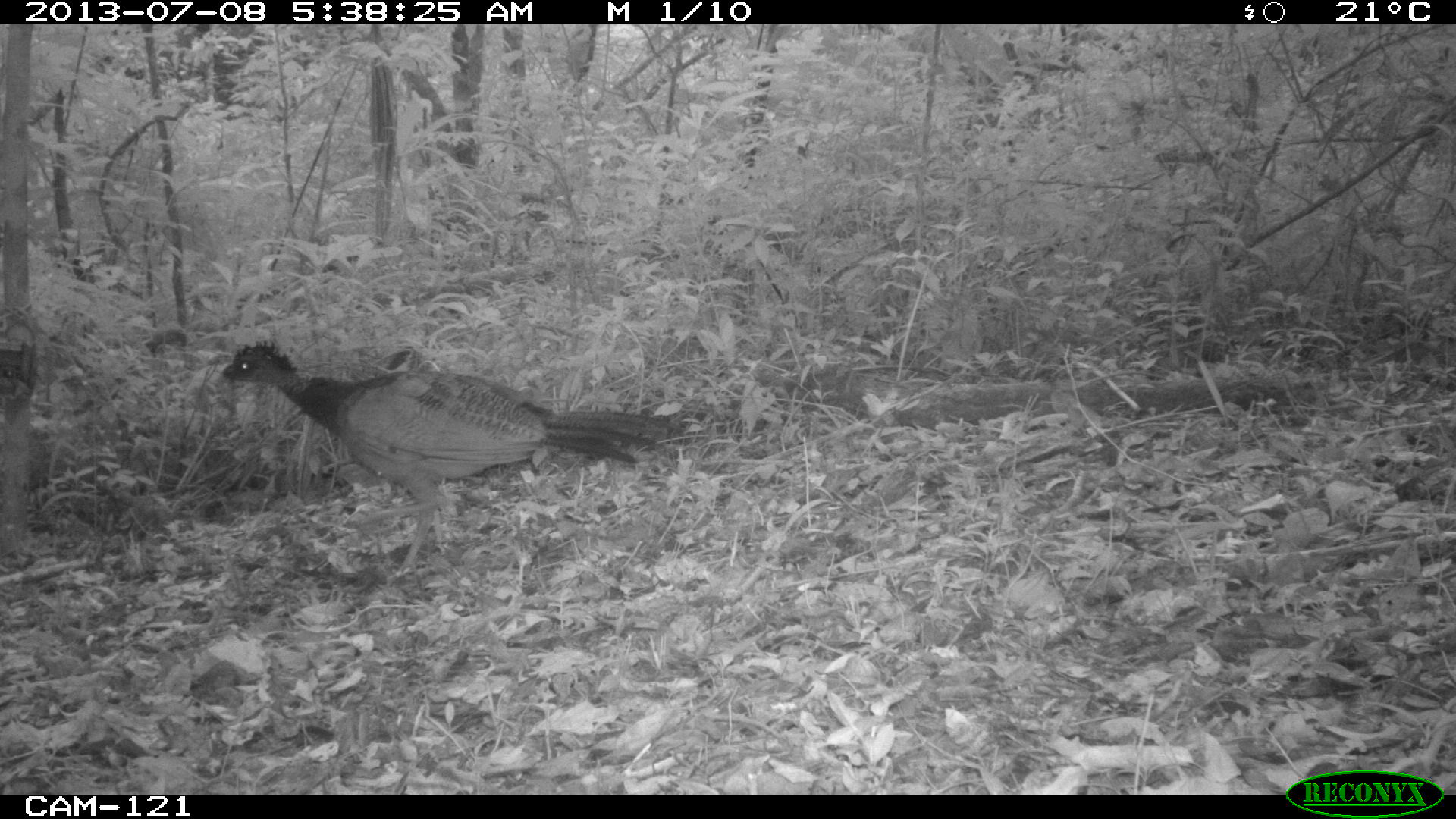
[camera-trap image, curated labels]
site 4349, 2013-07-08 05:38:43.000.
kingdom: Animalia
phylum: Chordata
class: Aves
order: Galliformes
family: Cracidae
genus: Crax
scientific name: Crax rubra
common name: great curassow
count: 1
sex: female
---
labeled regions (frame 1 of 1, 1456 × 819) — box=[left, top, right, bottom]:
crax rubra: box=[219, 341, 674, 574]